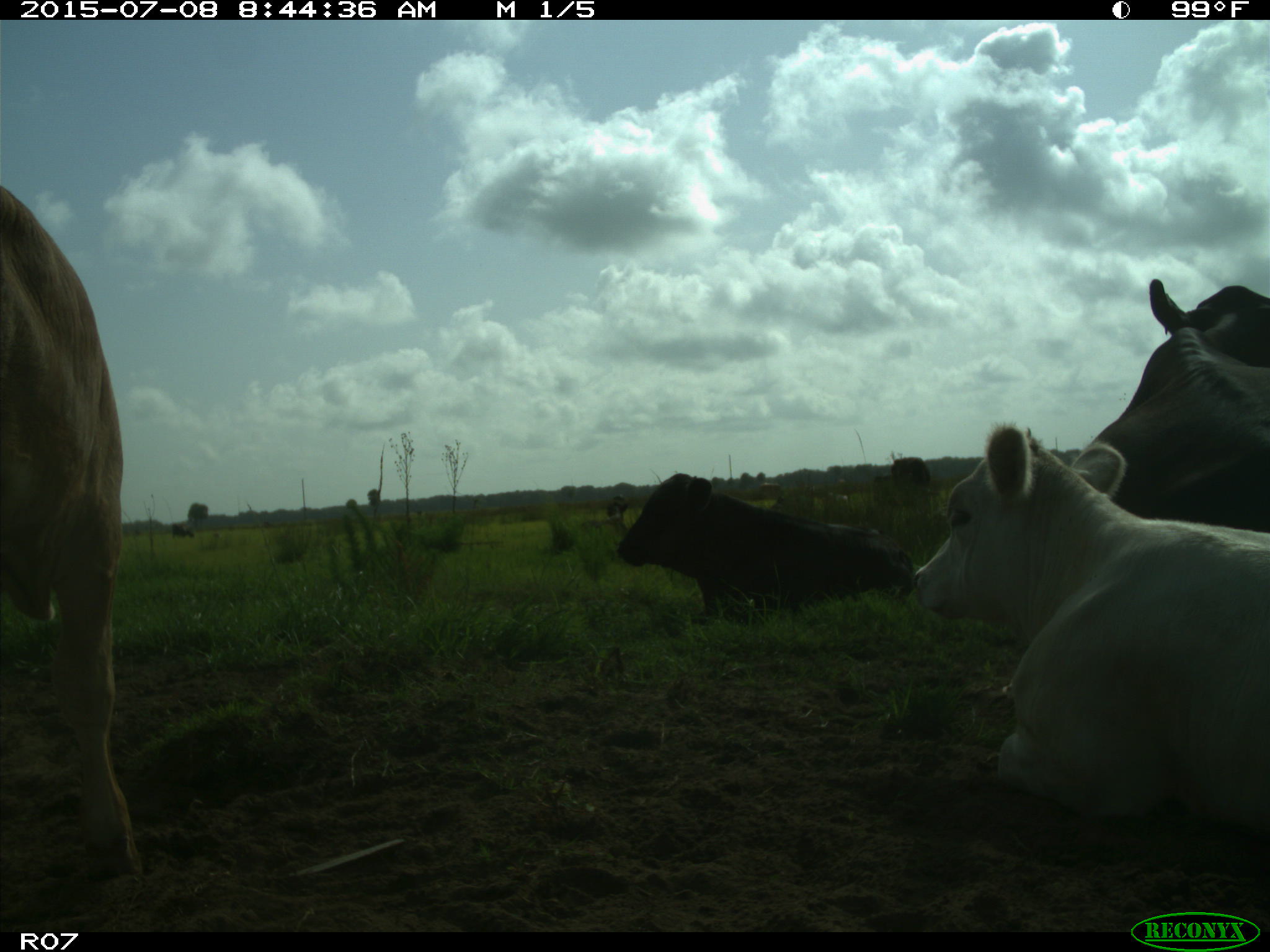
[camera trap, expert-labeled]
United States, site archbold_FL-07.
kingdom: Animalia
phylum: Chordata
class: Mammalia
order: Artiodactyla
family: Bovidae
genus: Bos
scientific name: Bos taurus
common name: domestic cow